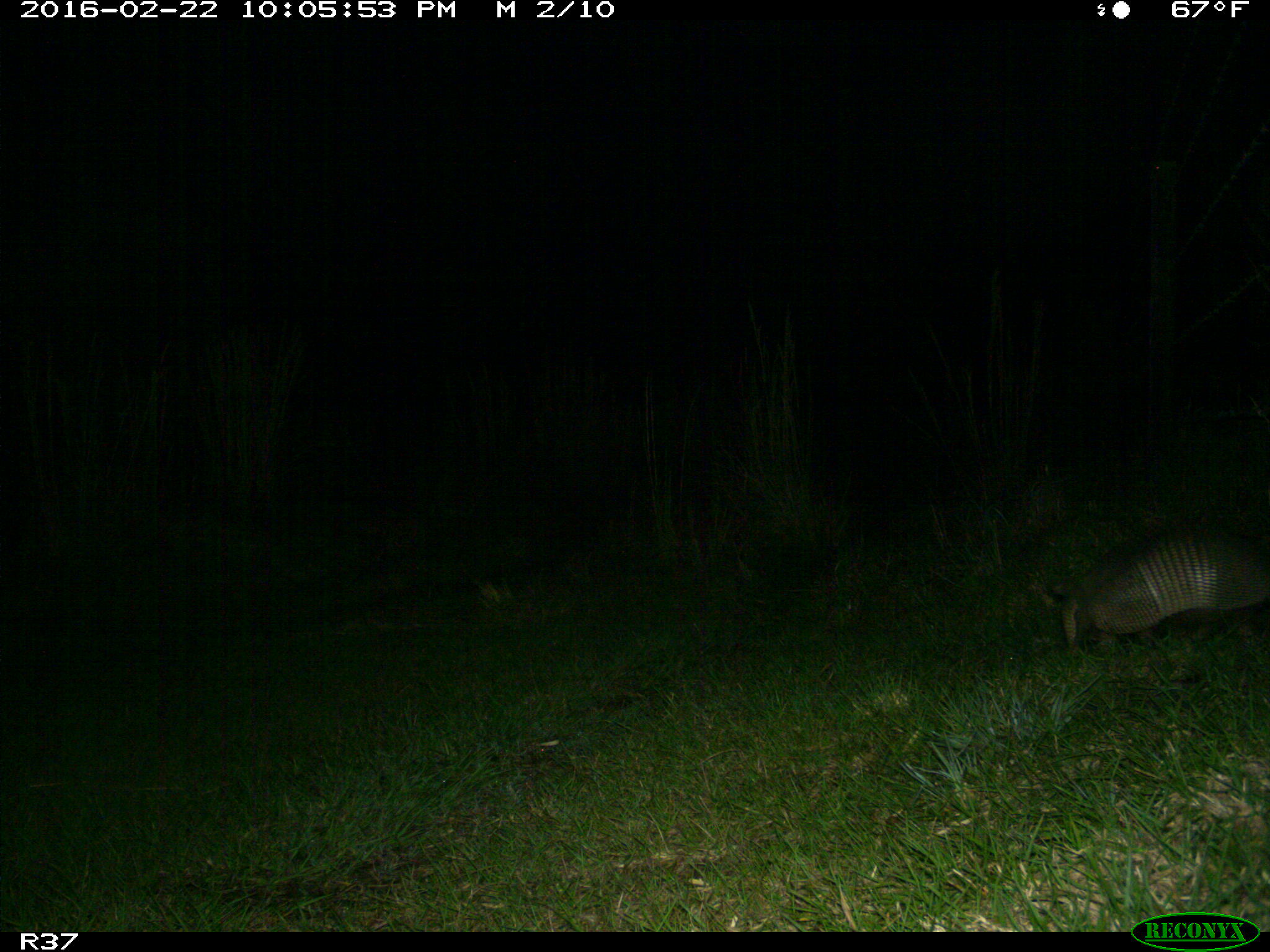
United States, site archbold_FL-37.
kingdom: Animalia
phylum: Chordata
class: Mammalia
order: Cingulata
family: Dasypodidae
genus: Dasypus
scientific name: Dasypus novemcinctus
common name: nine-banded armadillo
Dasypus novemcinctus (nine-banded armadillo).